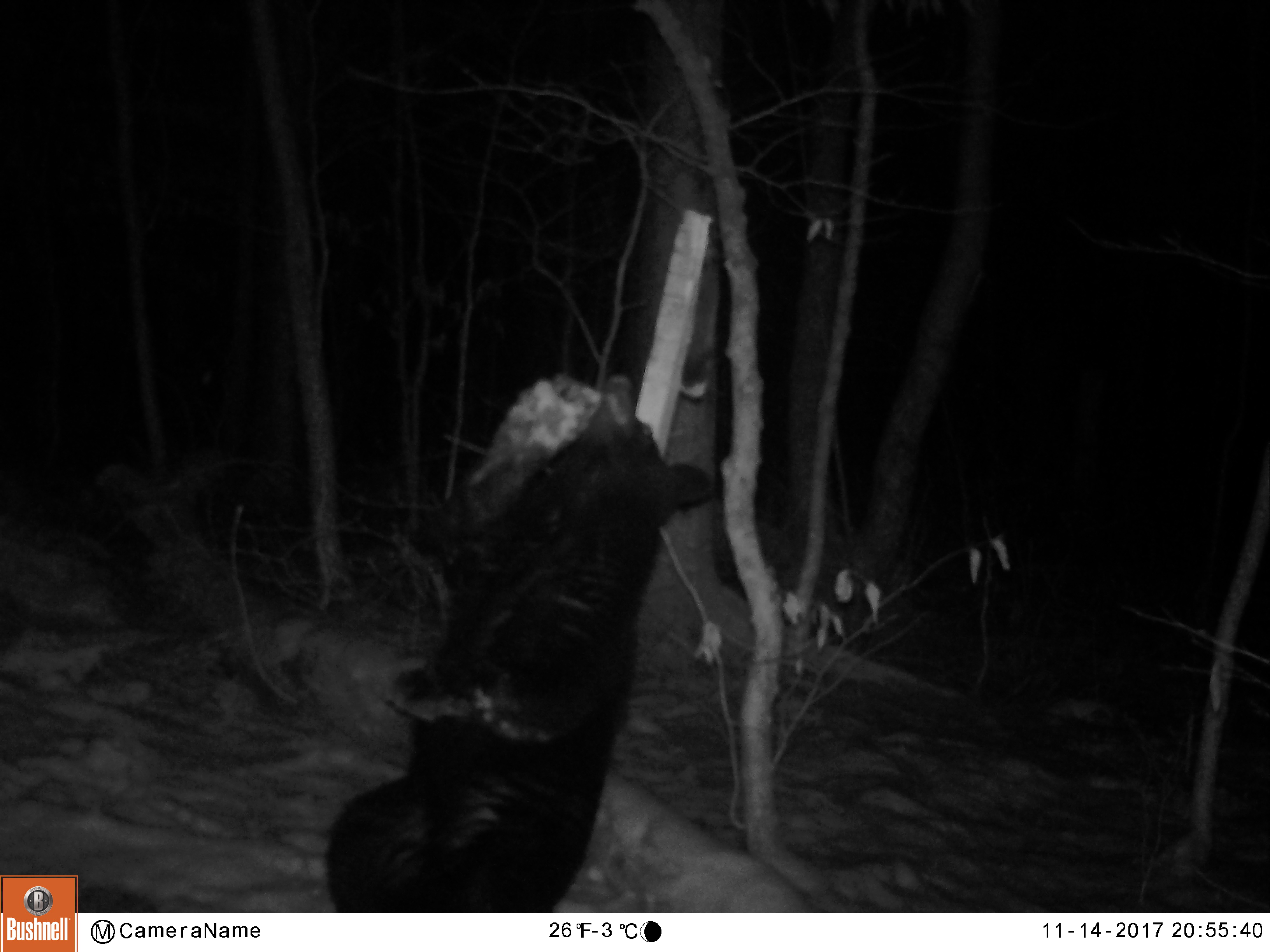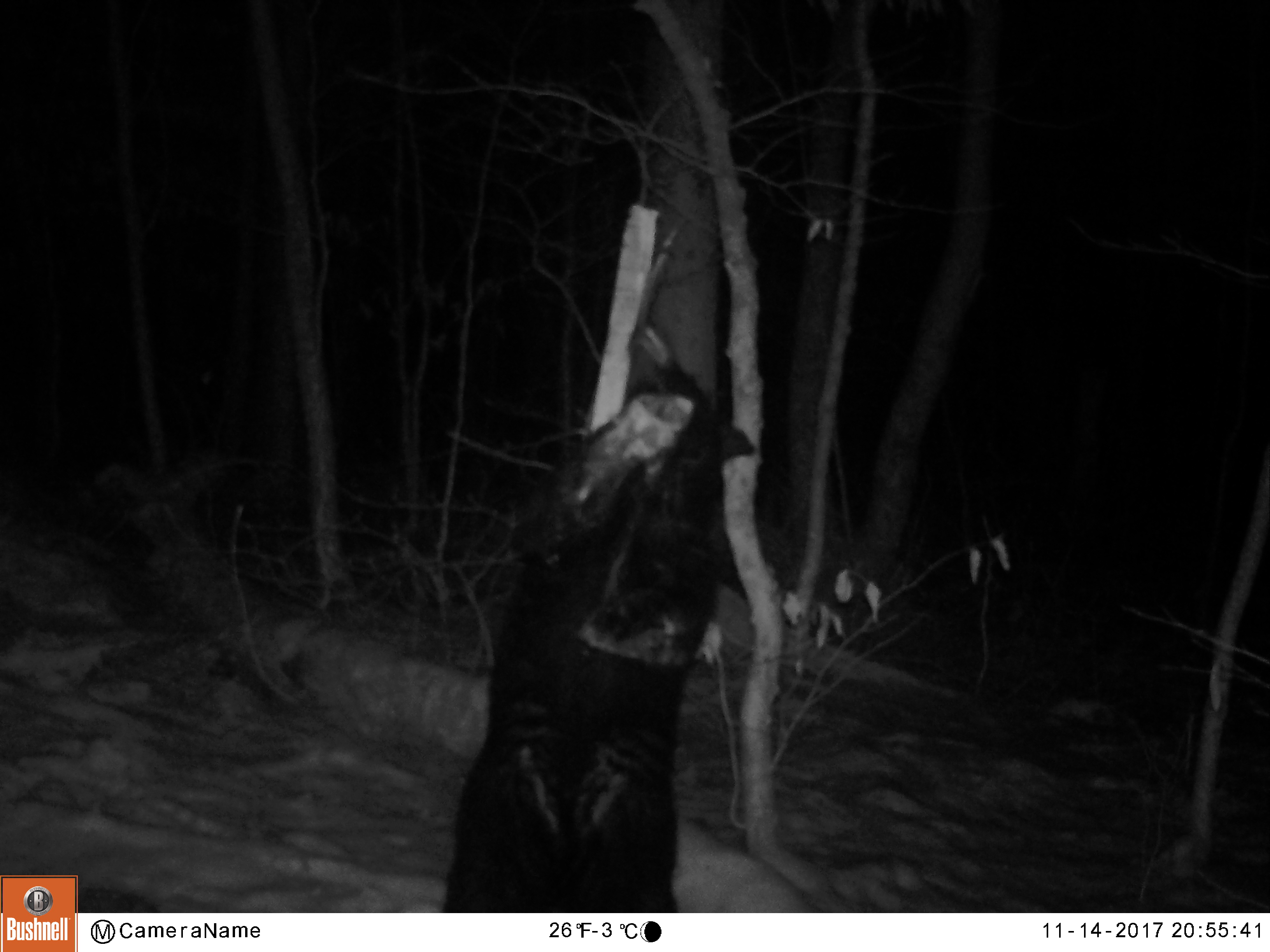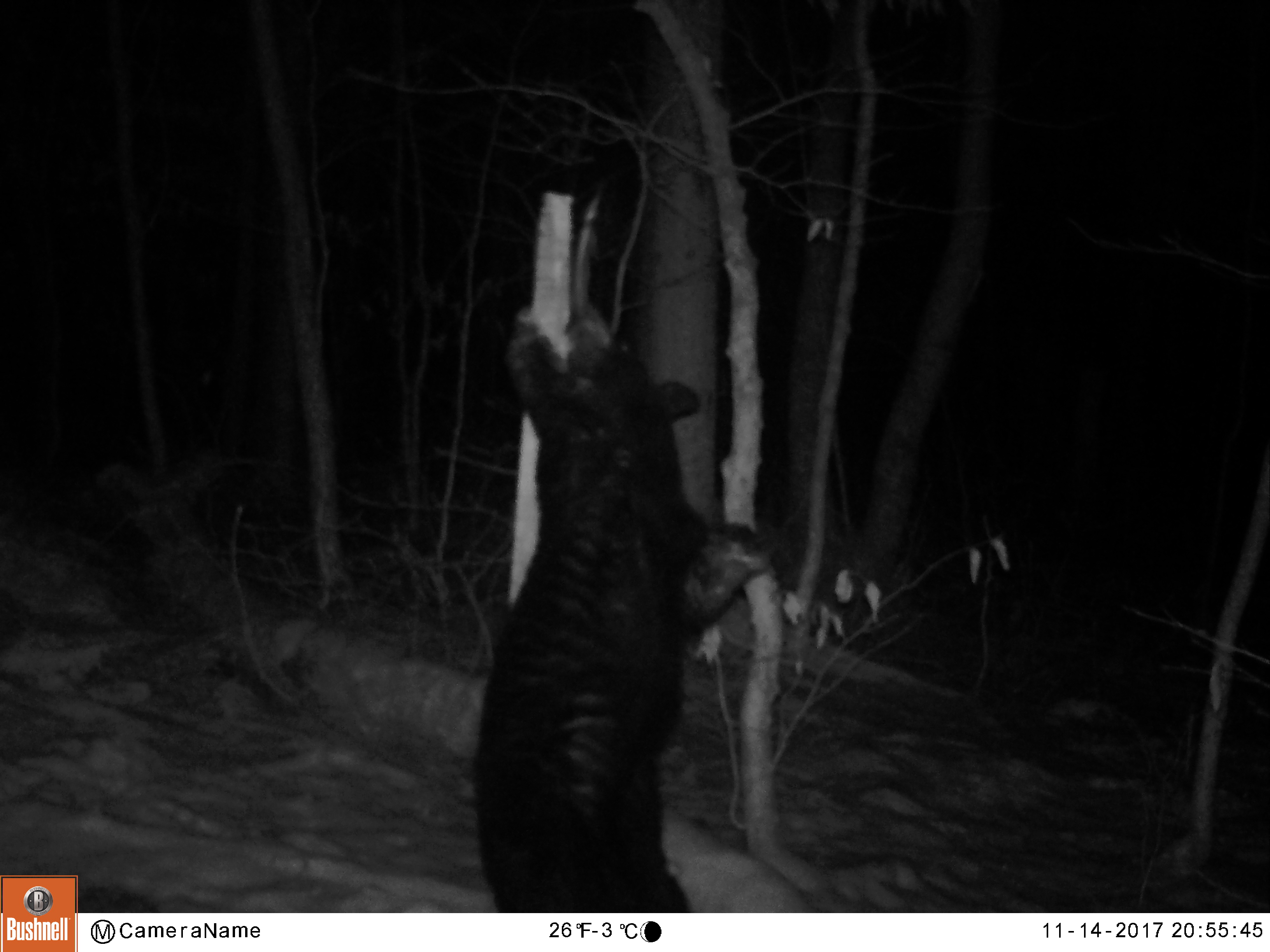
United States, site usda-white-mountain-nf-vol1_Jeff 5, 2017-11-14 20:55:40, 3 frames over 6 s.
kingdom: Animalia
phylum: Chordata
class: Mammalia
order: Carnivora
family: Ursidae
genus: Ursus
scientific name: Ursus americanus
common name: black bear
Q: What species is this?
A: Black bear (Ursus americanus).